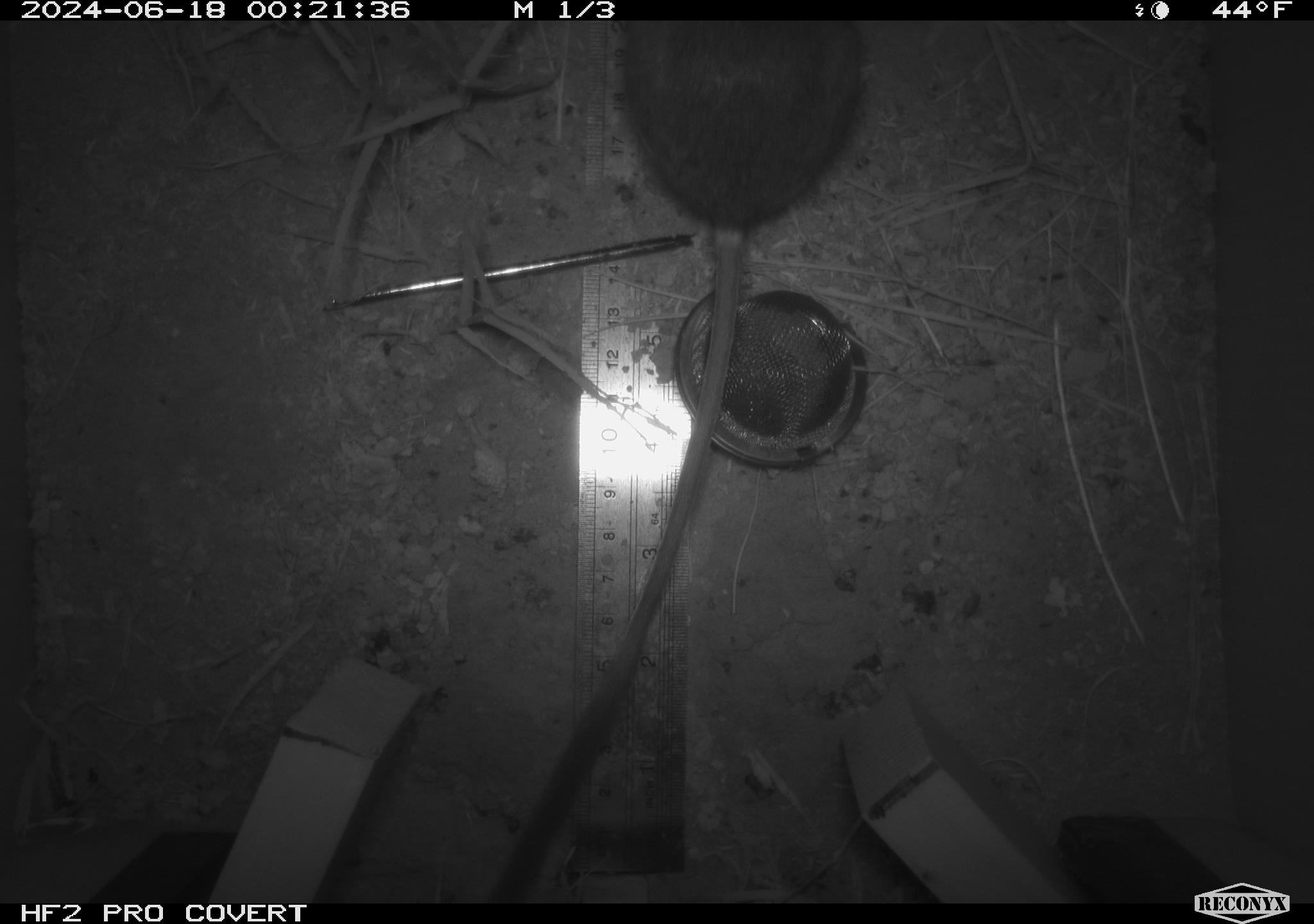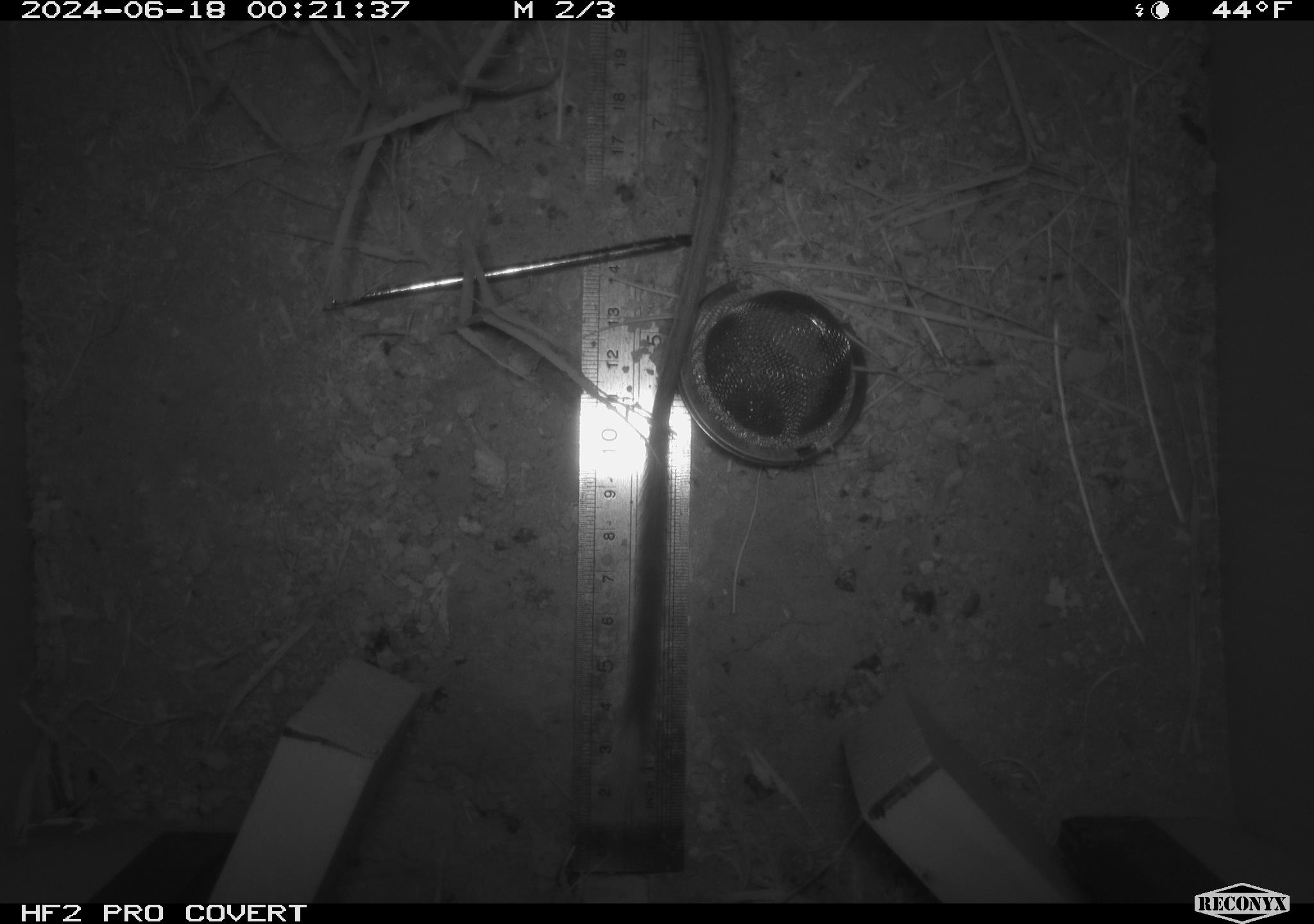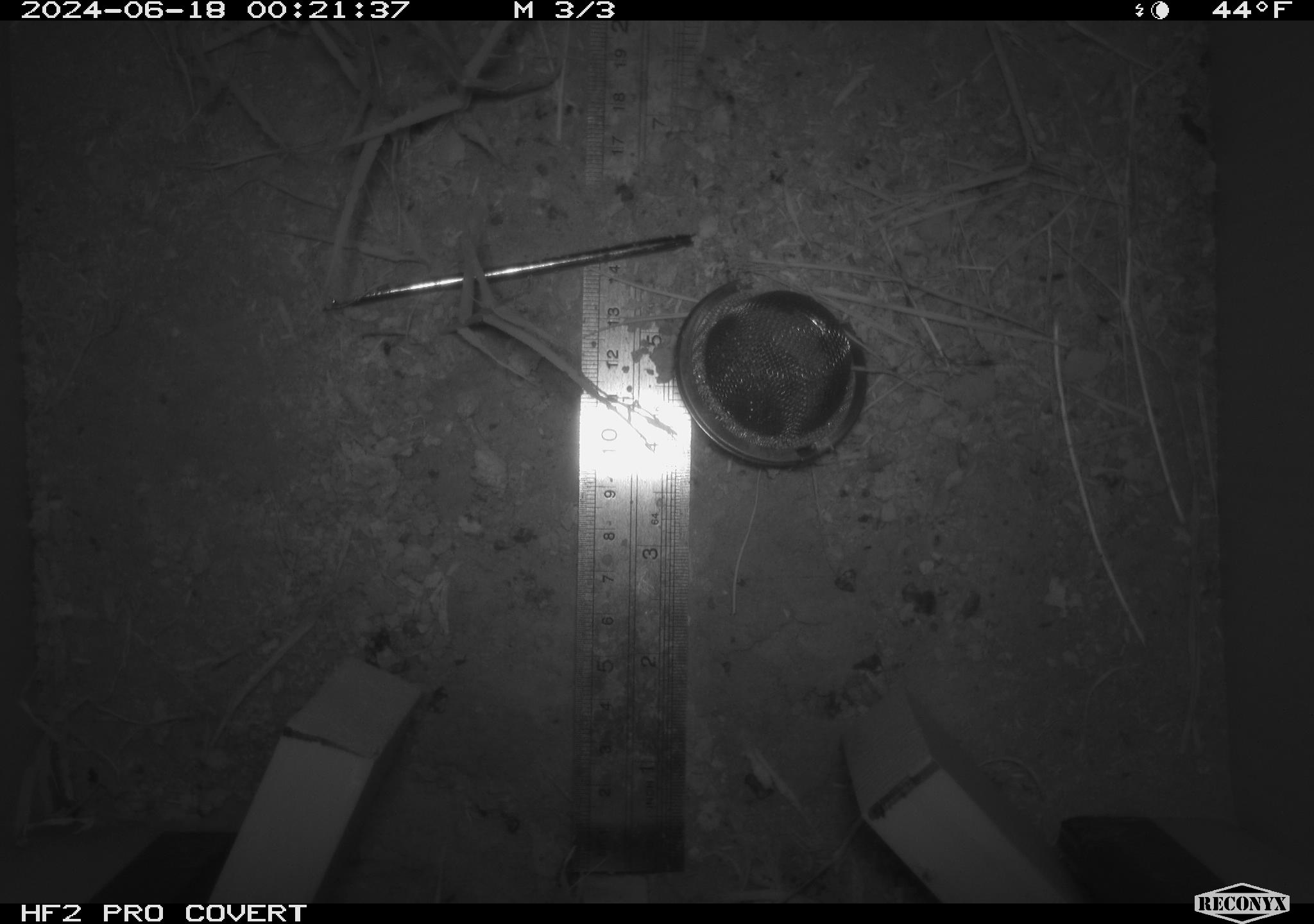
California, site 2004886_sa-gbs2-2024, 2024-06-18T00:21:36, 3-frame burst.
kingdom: Animalia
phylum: Chordata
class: Mammalia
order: Rodentia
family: Heteromyidae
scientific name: Heteromyidae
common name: kangaroo rats and pocket mice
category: heteromyidae family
Heteromyidae family (kangaroo rats and pocket mice) (Heteromyidae).